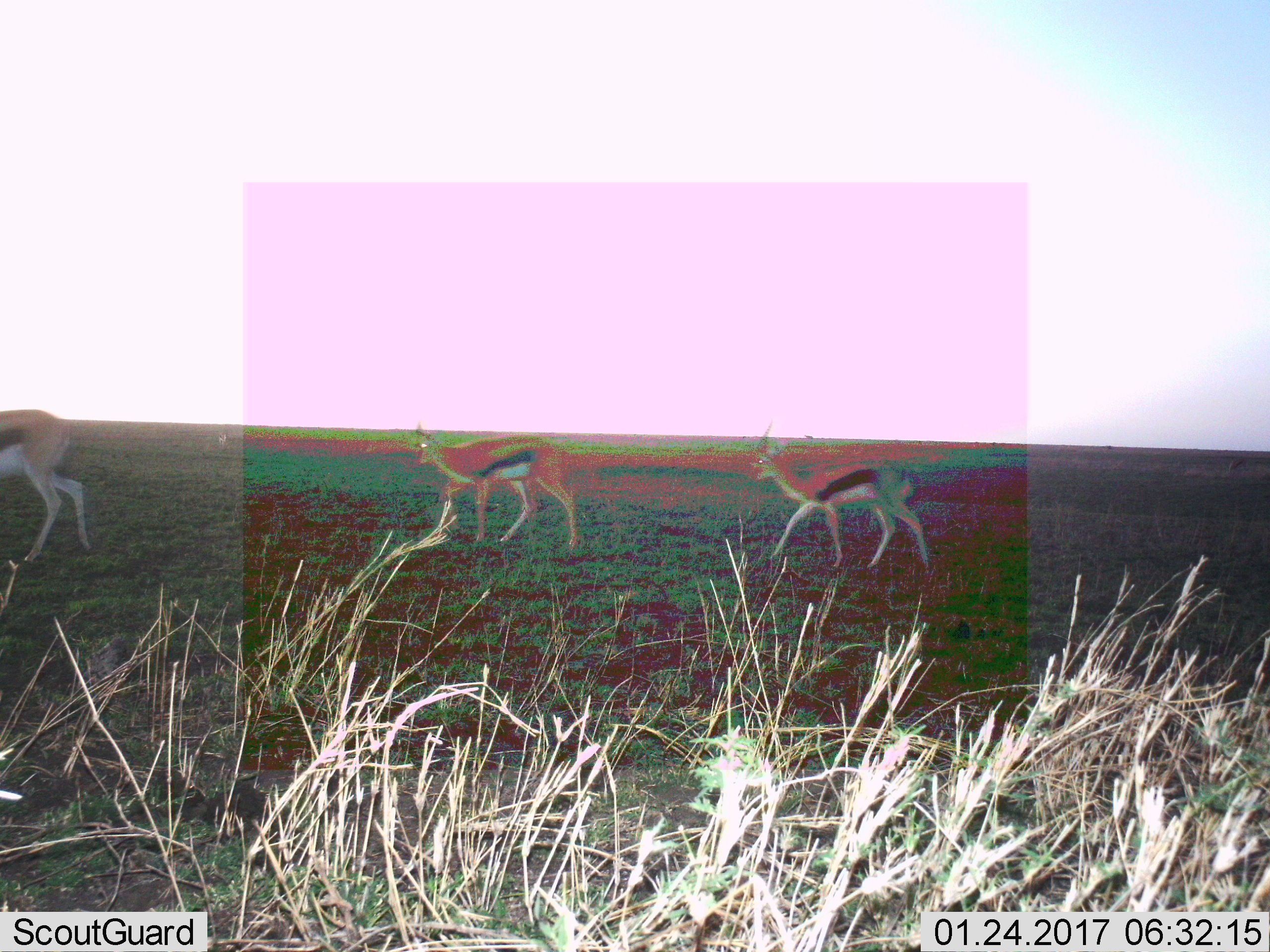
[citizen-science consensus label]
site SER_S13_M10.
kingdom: Animalia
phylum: Chordata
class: Mammalia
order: Artiodactyla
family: Bovidae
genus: Eudorcas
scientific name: Eudorcas thomsonii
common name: thomson's gazelle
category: gazellethomsons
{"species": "gazellethomsons (thomson's gazelle) (Eudorcas thomsonii)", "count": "3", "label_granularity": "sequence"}